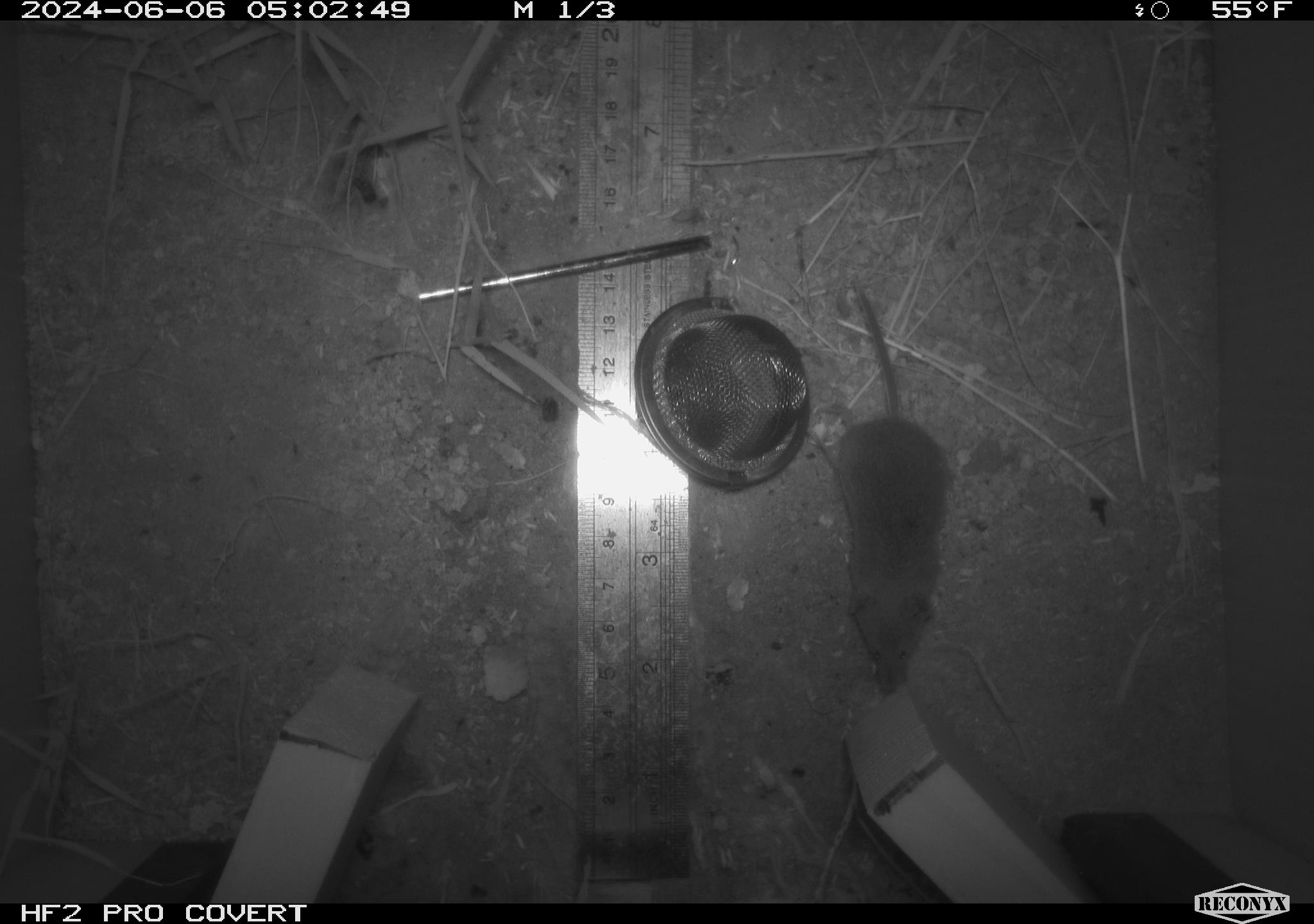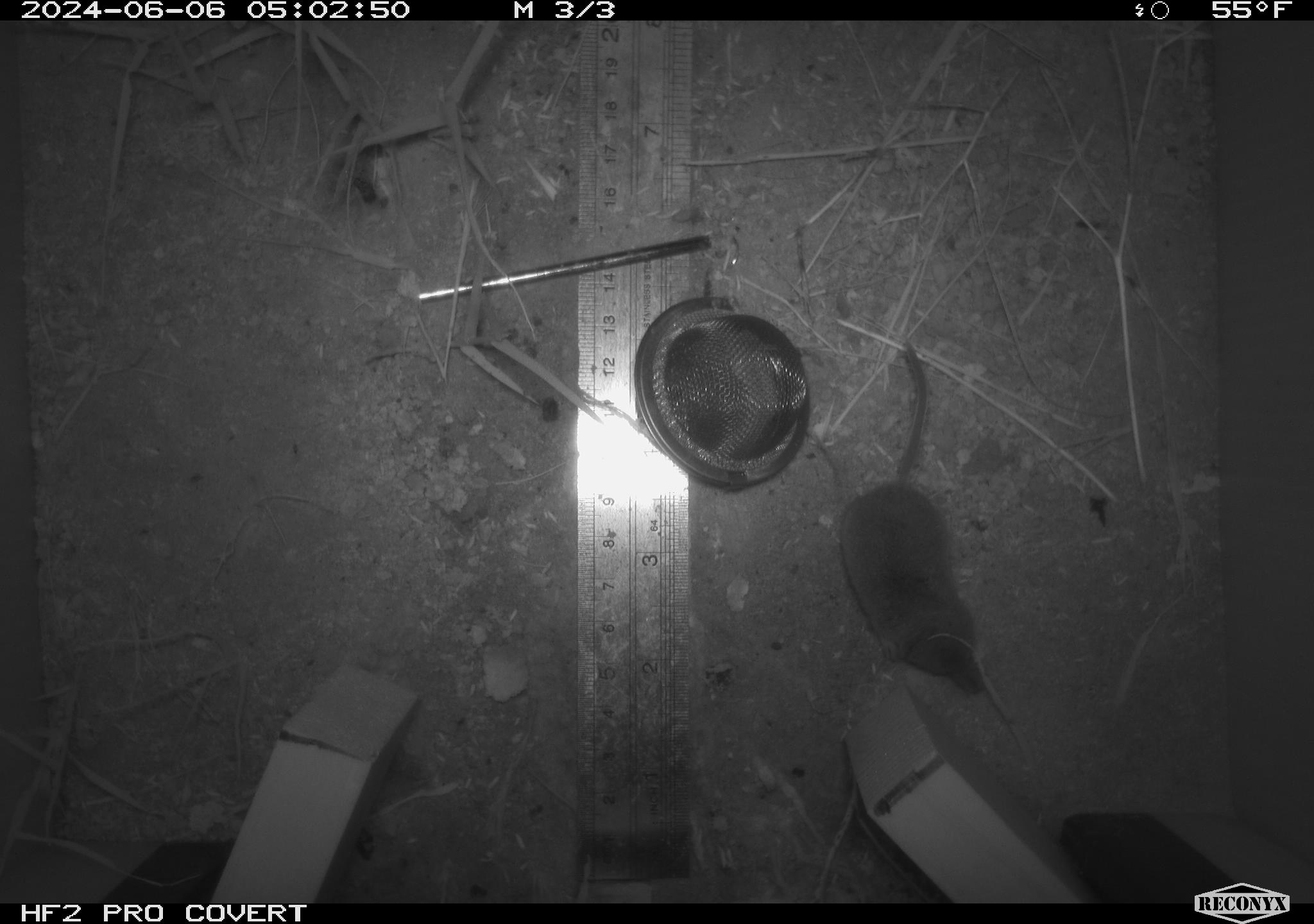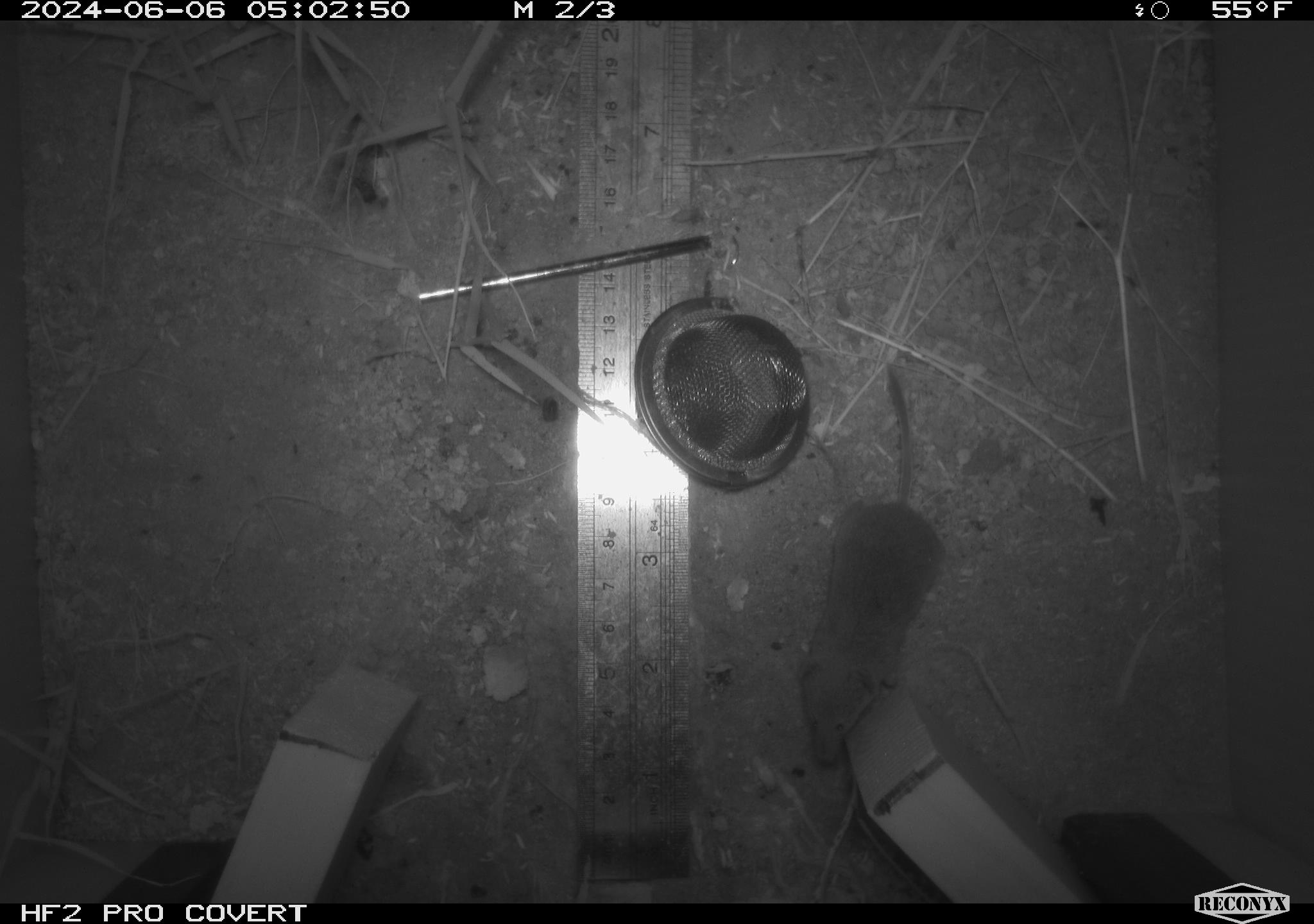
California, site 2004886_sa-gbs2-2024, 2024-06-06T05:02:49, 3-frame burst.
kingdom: Animalia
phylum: Chordata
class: Mammalia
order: Eulipotyphla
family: Soricidae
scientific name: Soricidae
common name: shrews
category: soricidae family